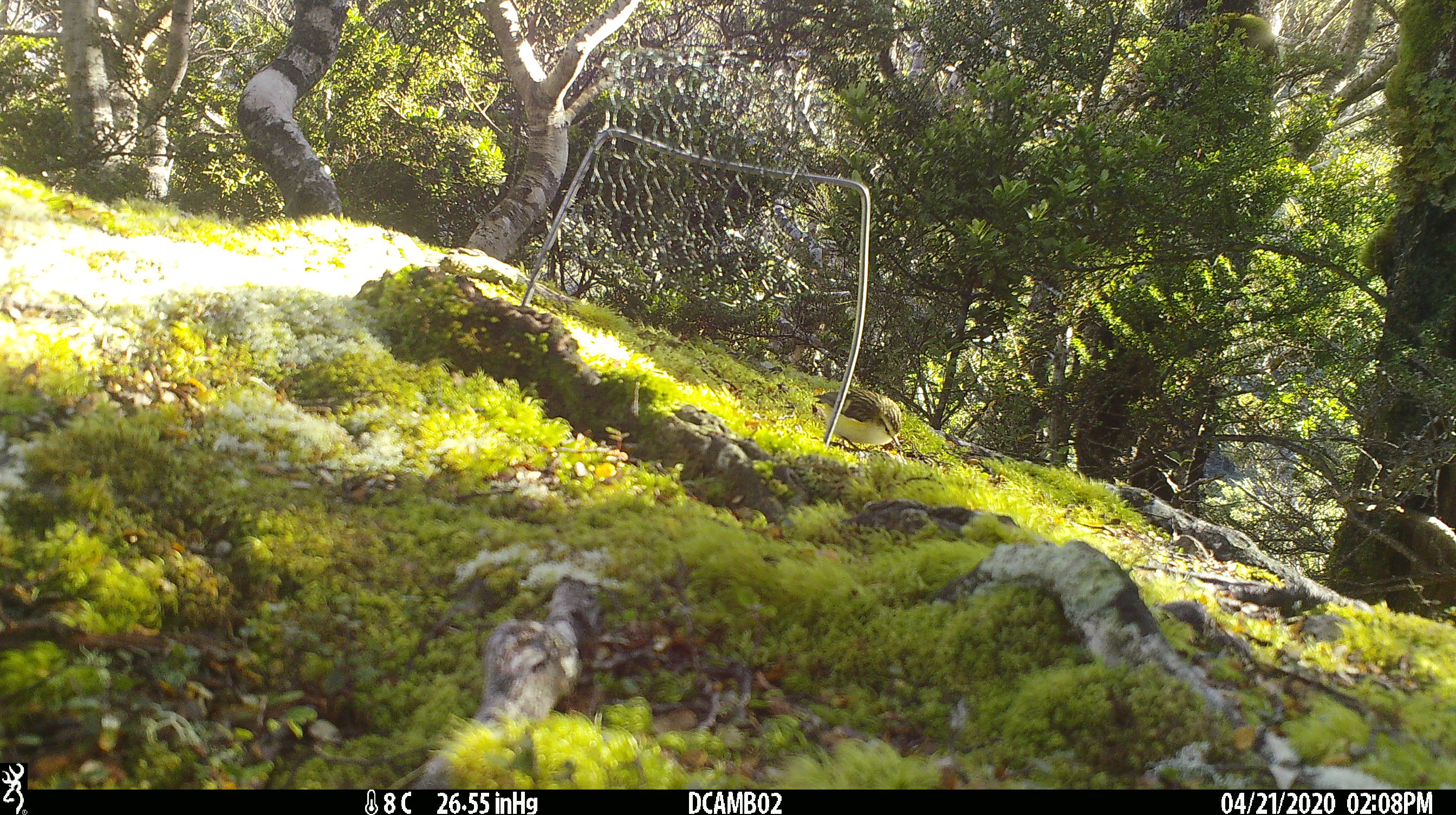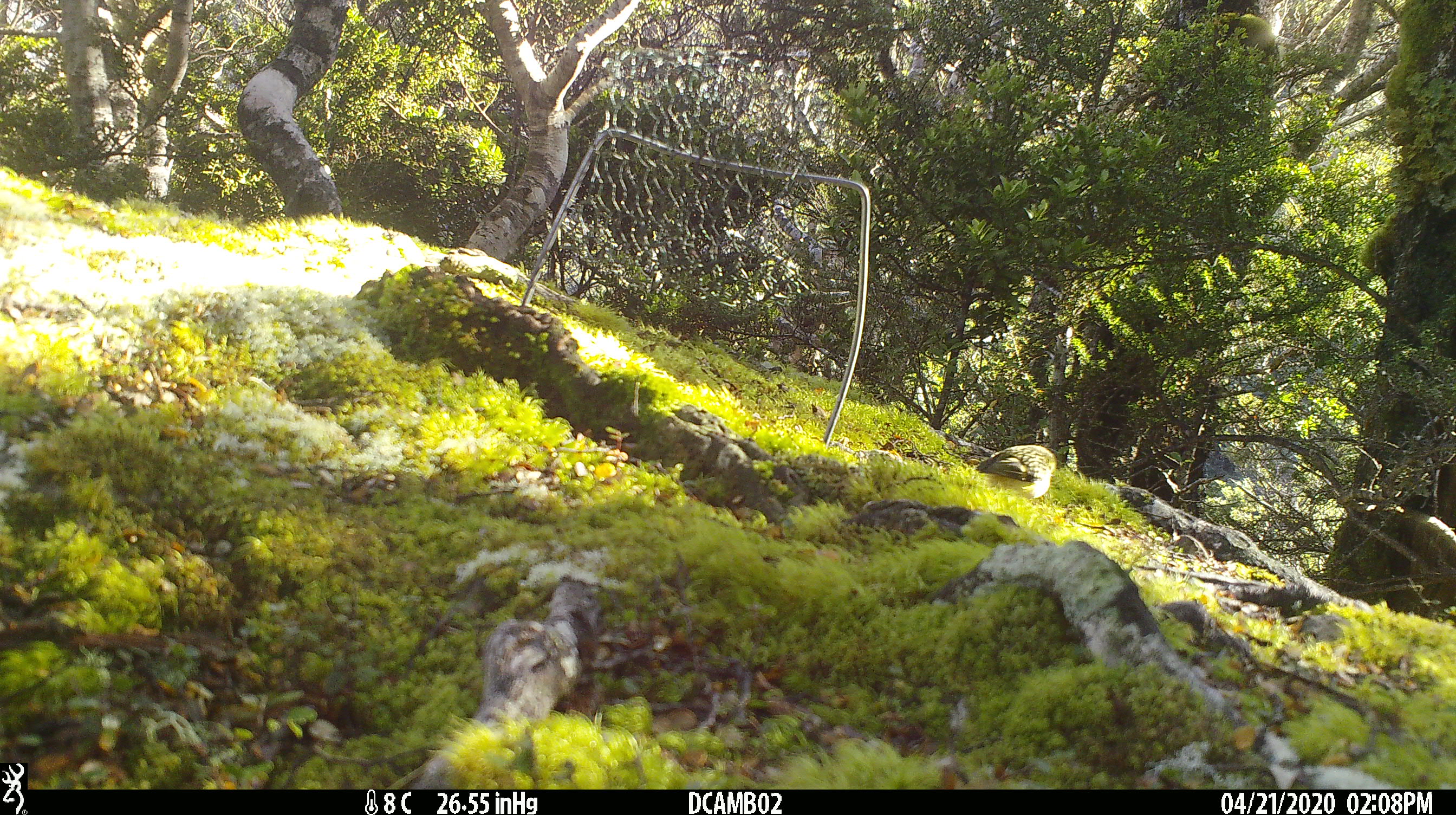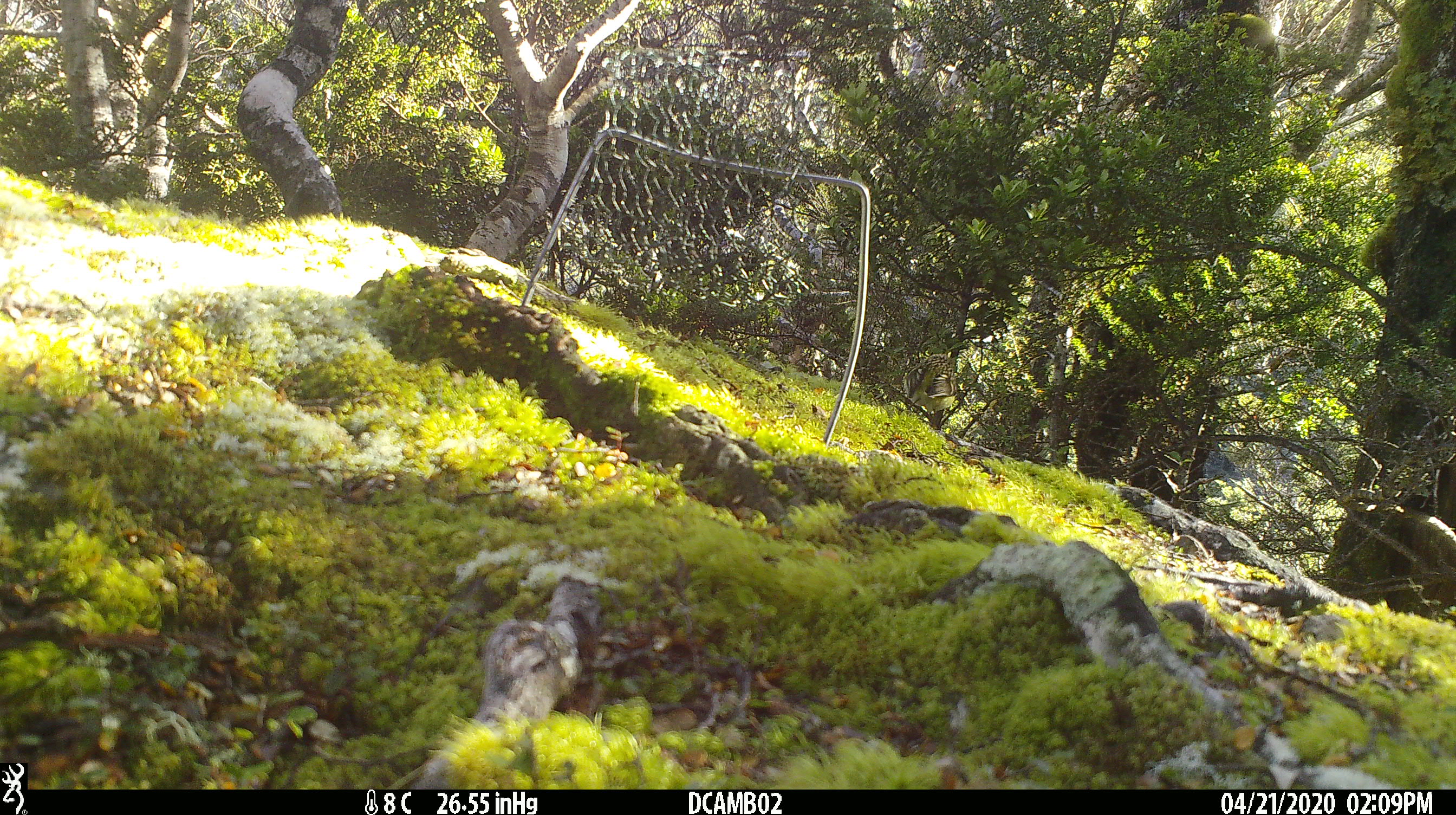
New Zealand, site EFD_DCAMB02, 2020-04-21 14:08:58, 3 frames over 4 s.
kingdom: Animalia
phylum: Chordata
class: Aves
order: Passeriformes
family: Acanthisittidae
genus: Acanthisitta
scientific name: Acanthisitta chloris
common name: rifleman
Rifleman (Acanthisitta chloris).